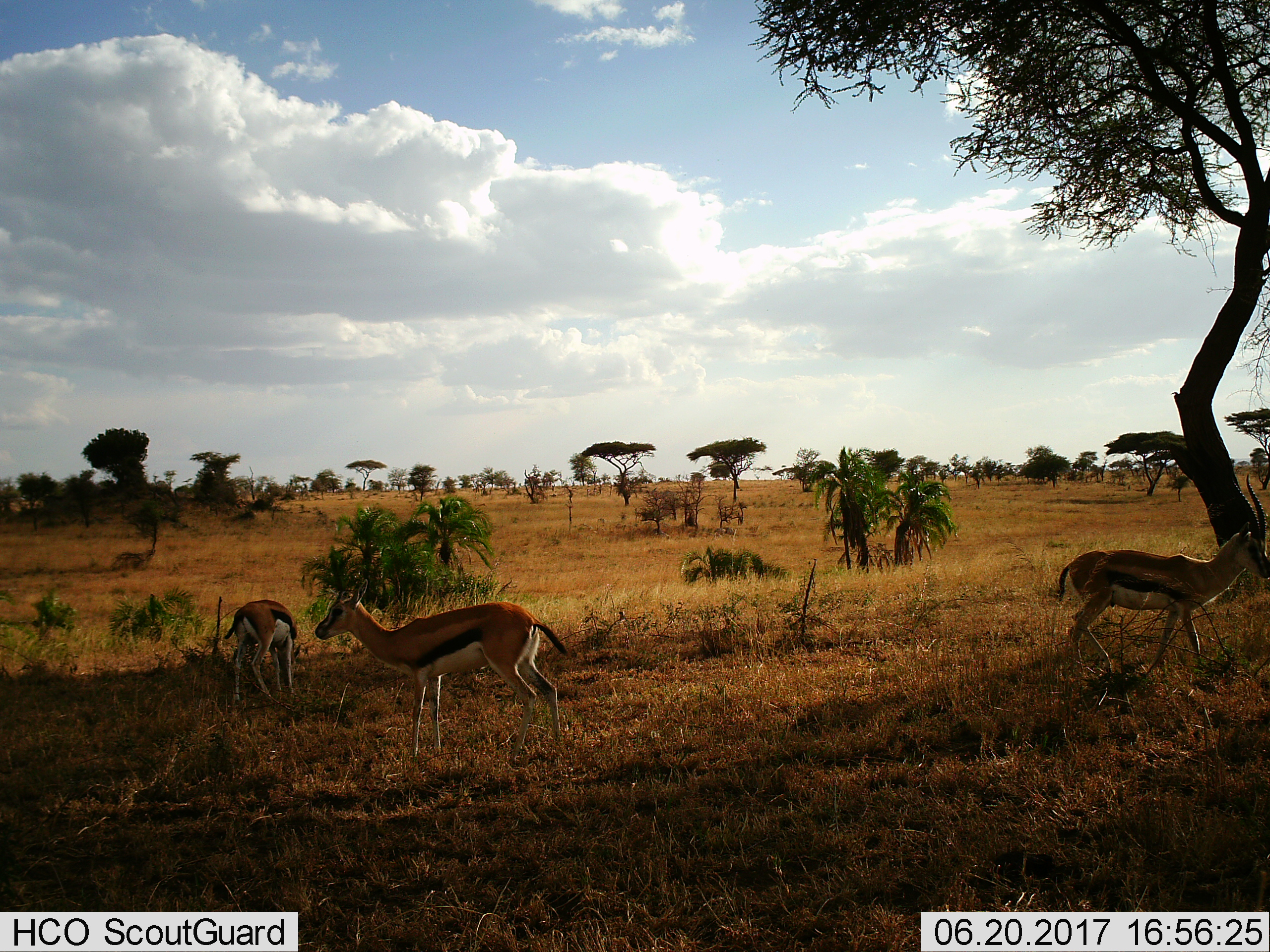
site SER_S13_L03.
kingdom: Animalia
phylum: Chordata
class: Mammalia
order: Artiodactyla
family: Bovidae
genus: Eudorcas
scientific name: Eudorcas thomsonii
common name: thomson's gazelle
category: gazellethomsons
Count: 3.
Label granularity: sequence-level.